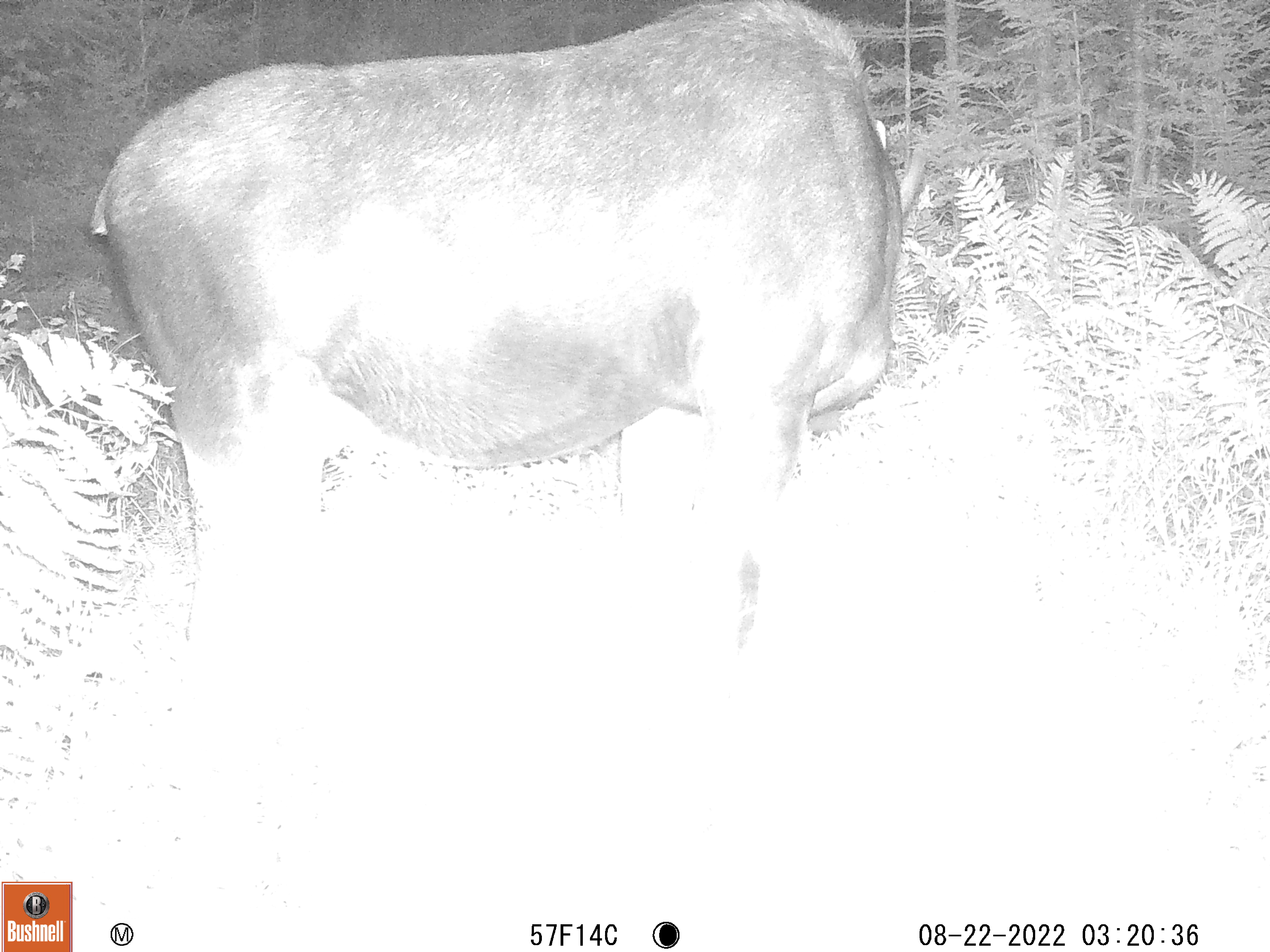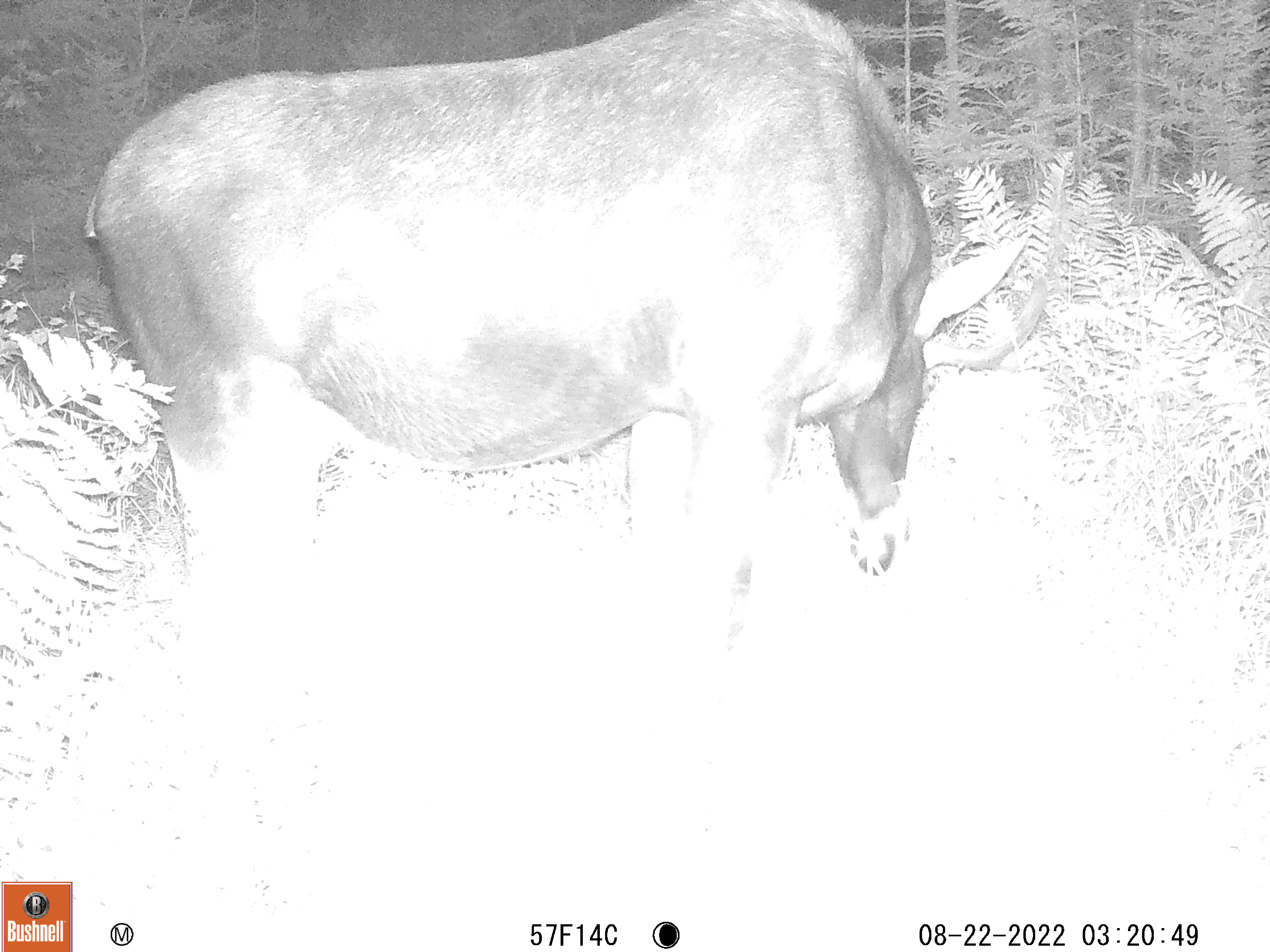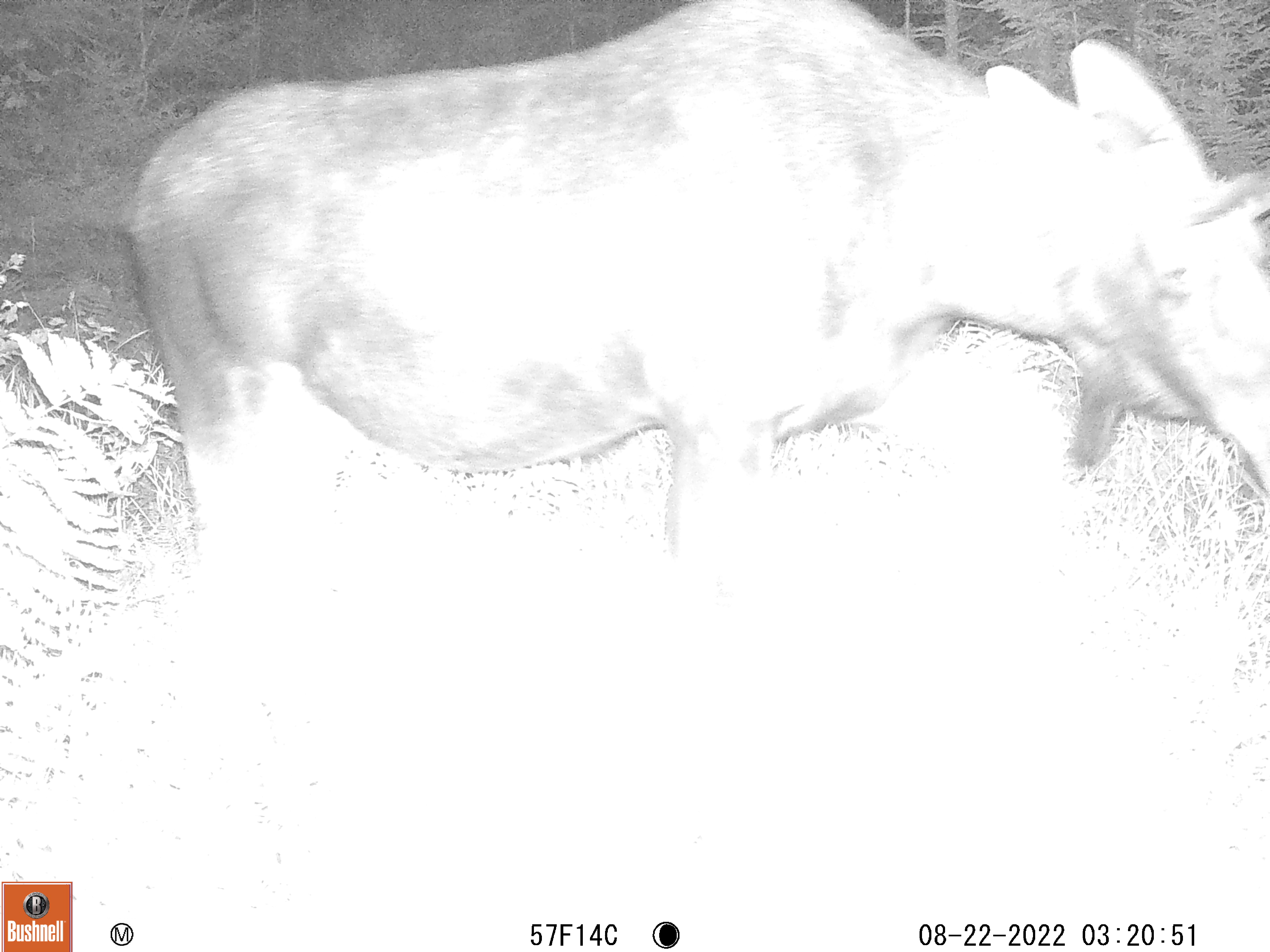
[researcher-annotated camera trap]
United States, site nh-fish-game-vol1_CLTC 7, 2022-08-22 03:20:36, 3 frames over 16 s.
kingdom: Animalia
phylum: Chordata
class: Mammalia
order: Artiodactyla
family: Cervidae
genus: Alces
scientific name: Alces alces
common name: moose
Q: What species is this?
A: Moose (Alces alces).